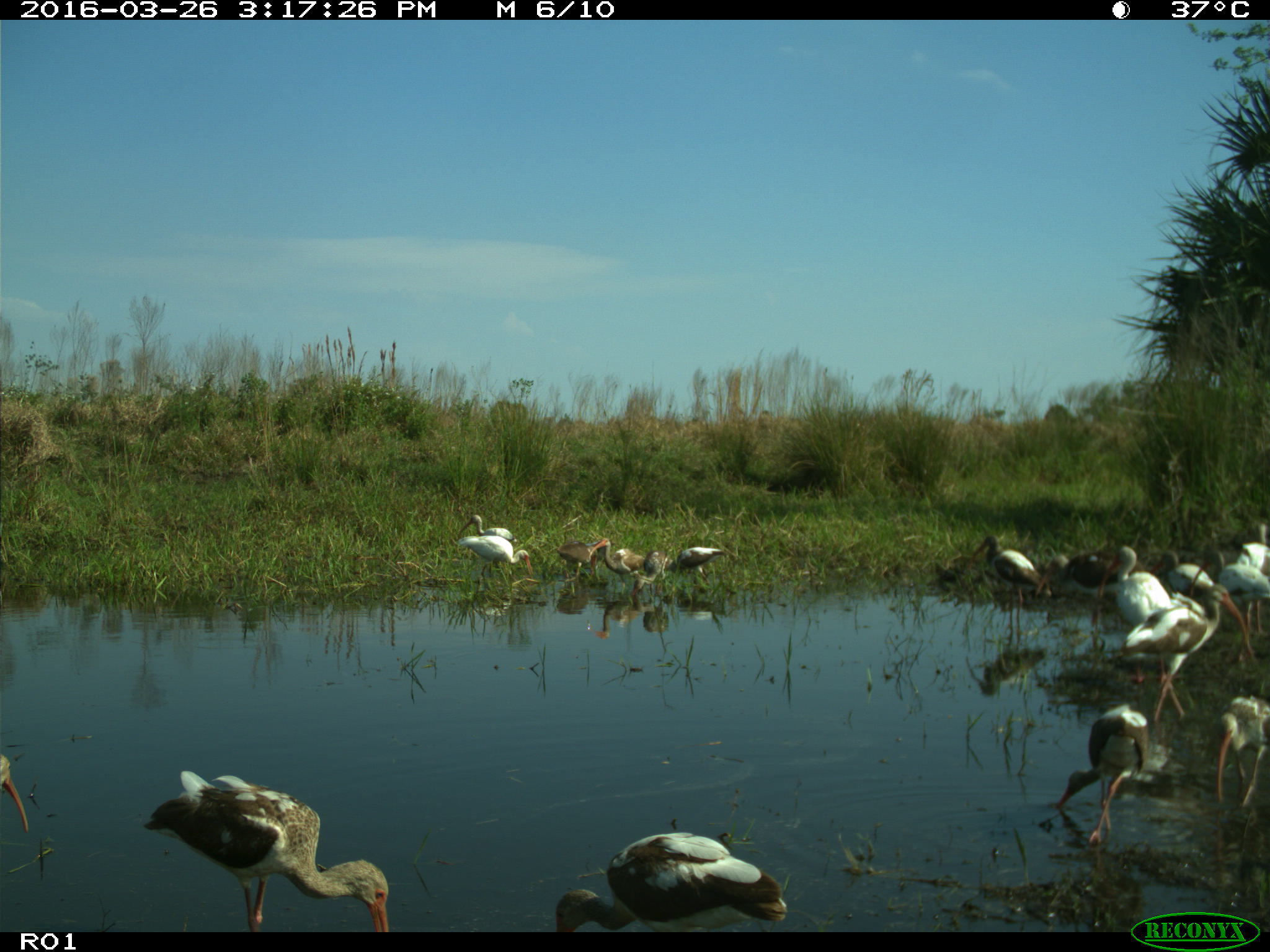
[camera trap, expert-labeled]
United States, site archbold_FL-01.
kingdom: Animalia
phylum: Chordata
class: Aves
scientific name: Aves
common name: birds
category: unidentified bird